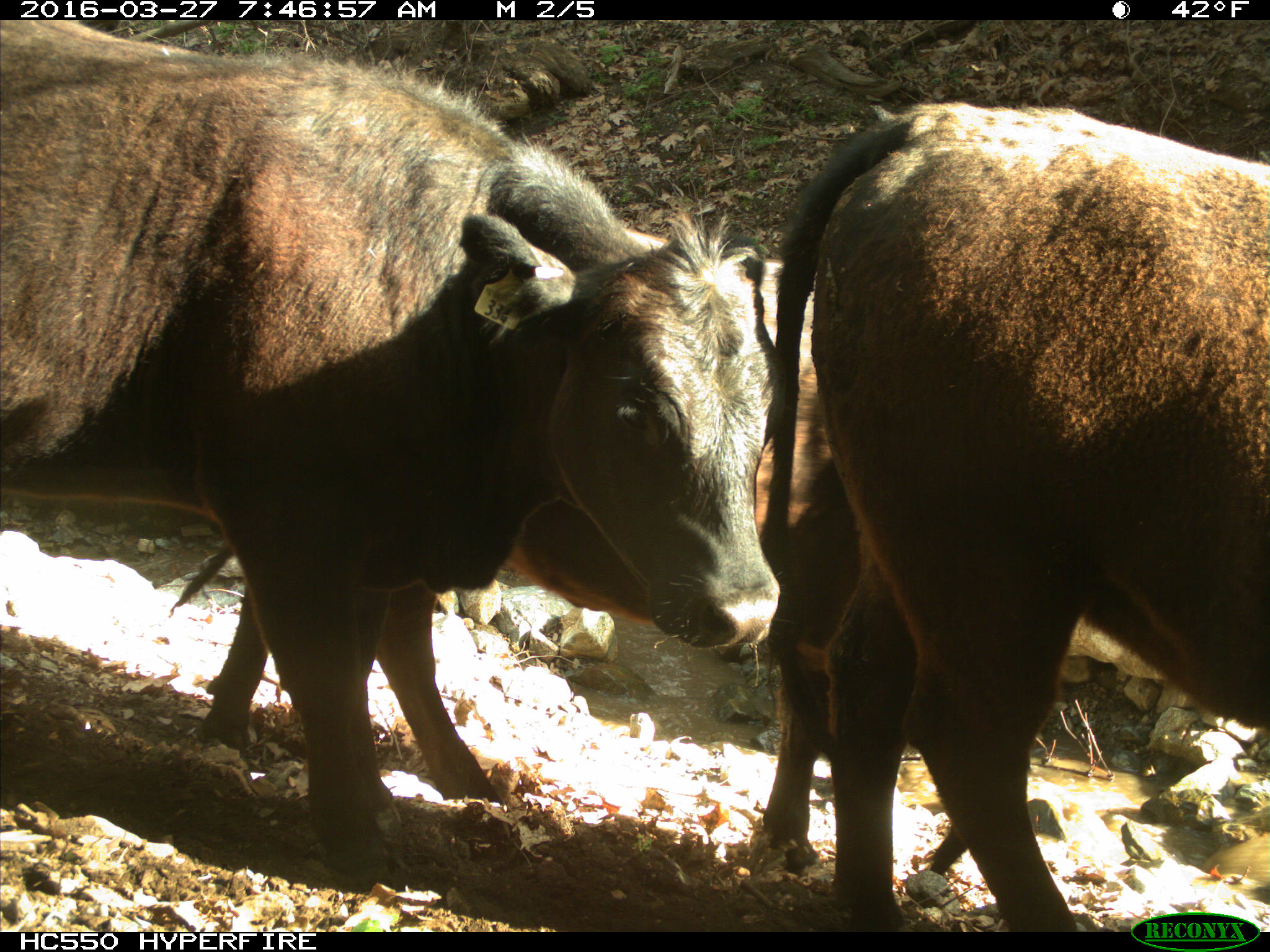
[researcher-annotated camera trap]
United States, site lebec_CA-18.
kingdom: Animalia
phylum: Chordata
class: Mammalia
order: Artiodactyla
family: Bovidae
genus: Bos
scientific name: Bos taurus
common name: domestic cow